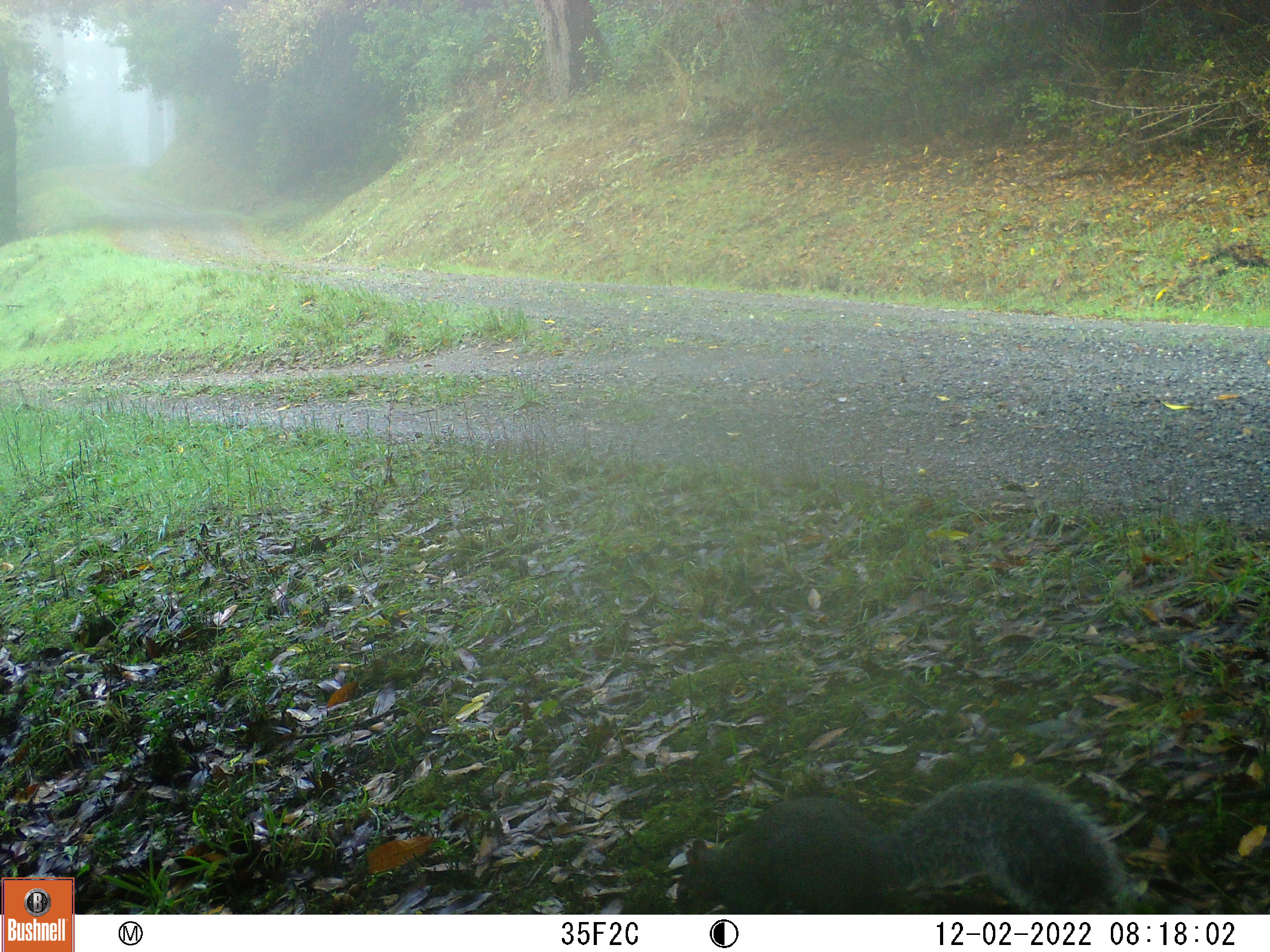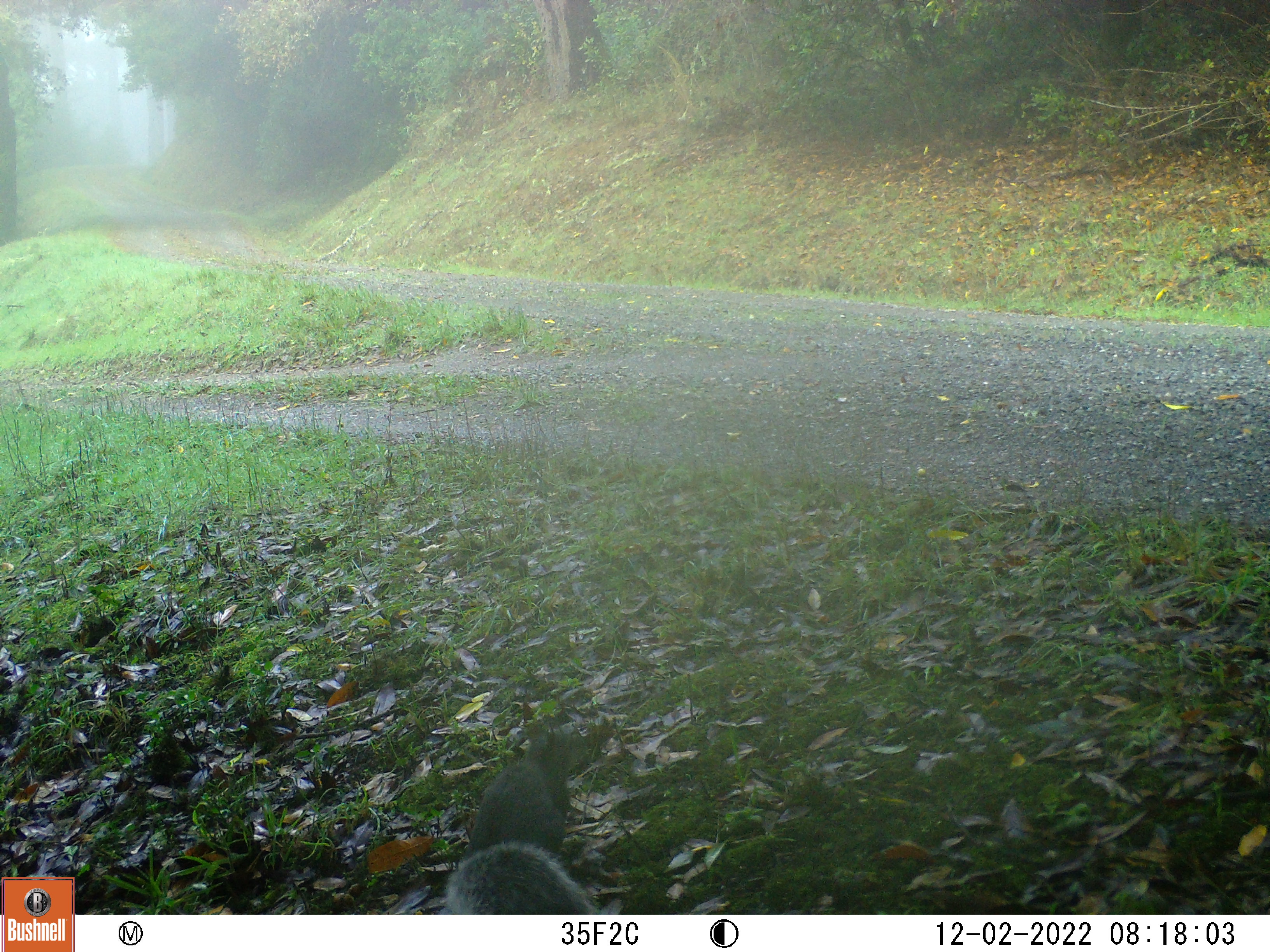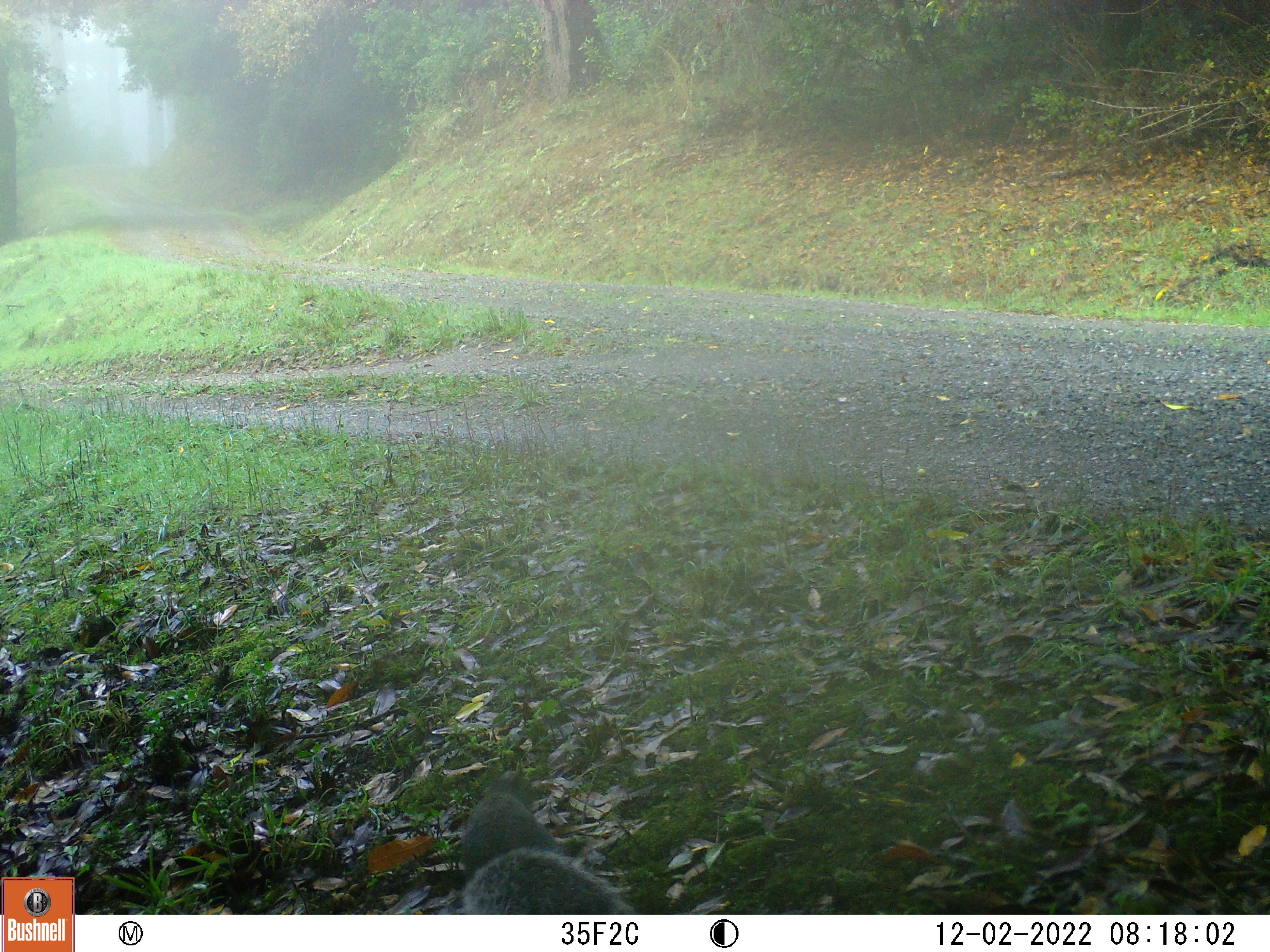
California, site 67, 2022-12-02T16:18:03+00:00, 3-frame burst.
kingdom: Animalia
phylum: Chordata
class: Mammalia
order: Rodentia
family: Sciuridae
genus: Sciurus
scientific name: Sciurus griseus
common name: western gray squirrel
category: western grey squirrel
Western grey squirrel (western gray squirrel) (Sciurus griseus).